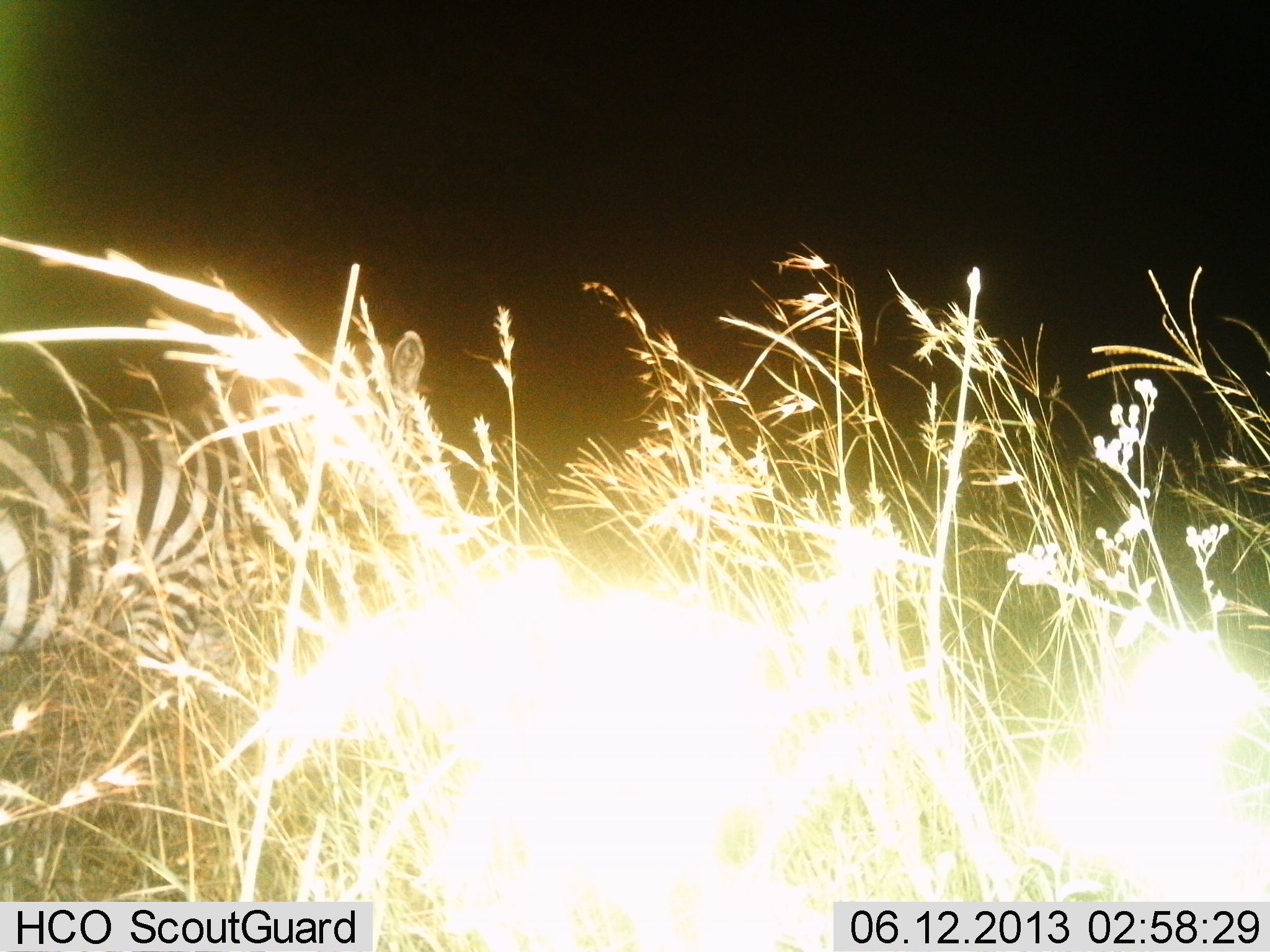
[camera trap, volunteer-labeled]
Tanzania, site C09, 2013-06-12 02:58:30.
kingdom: Animalia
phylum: Chordata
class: Mammalia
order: Perissodactyla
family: Equidae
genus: Equus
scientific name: Equus quagga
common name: plains zebra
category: zebra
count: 1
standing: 100%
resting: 0%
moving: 0%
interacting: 0%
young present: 0%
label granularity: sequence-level